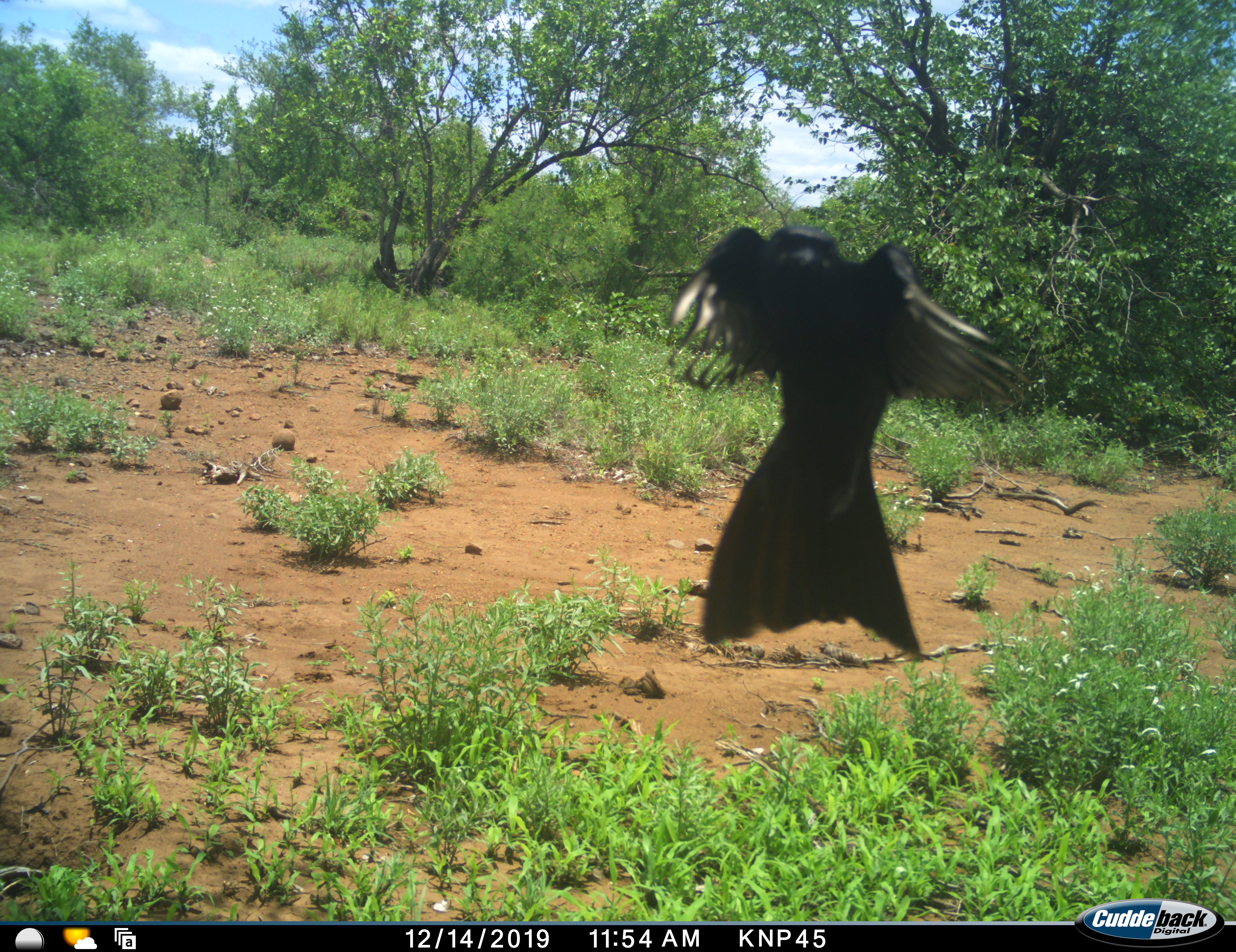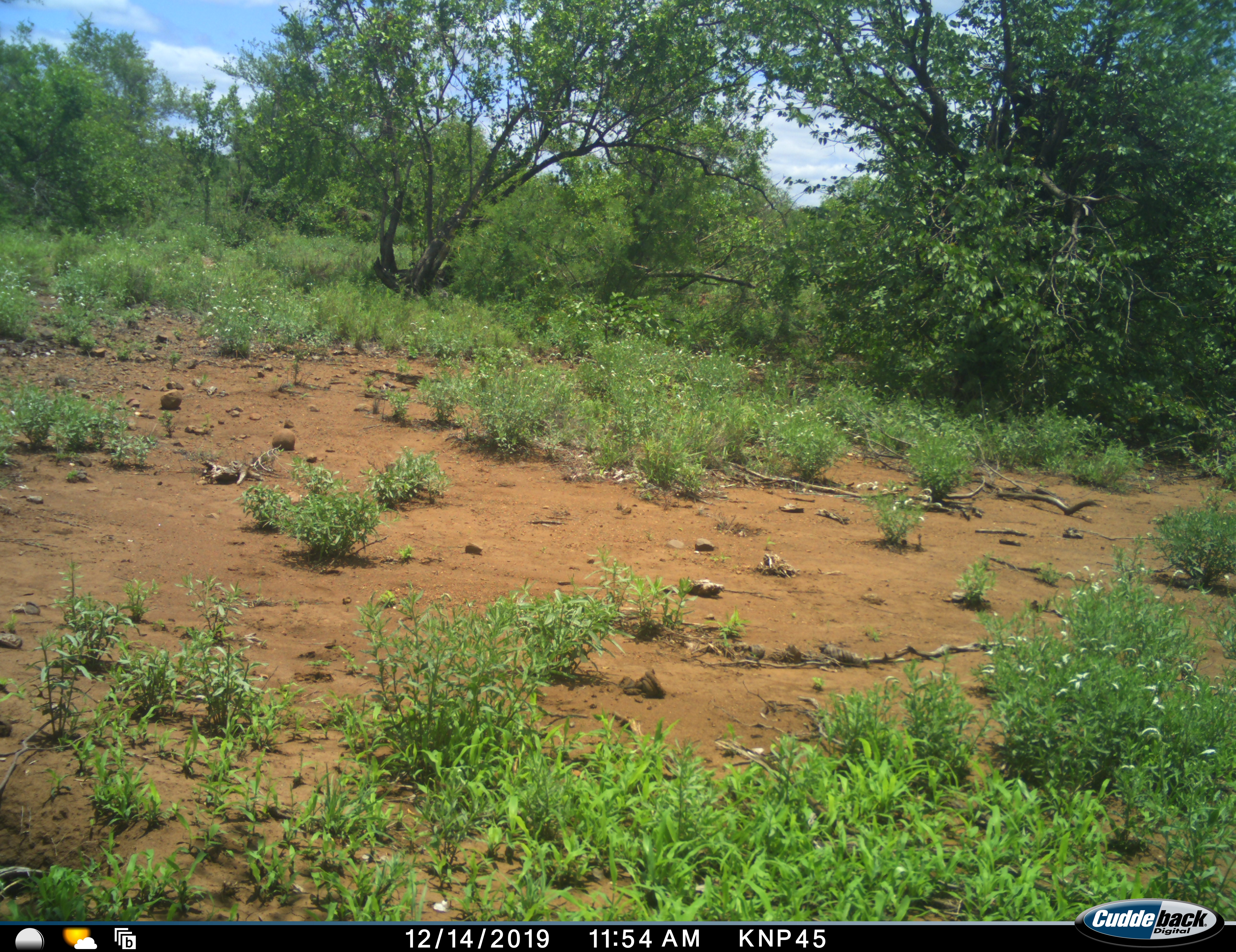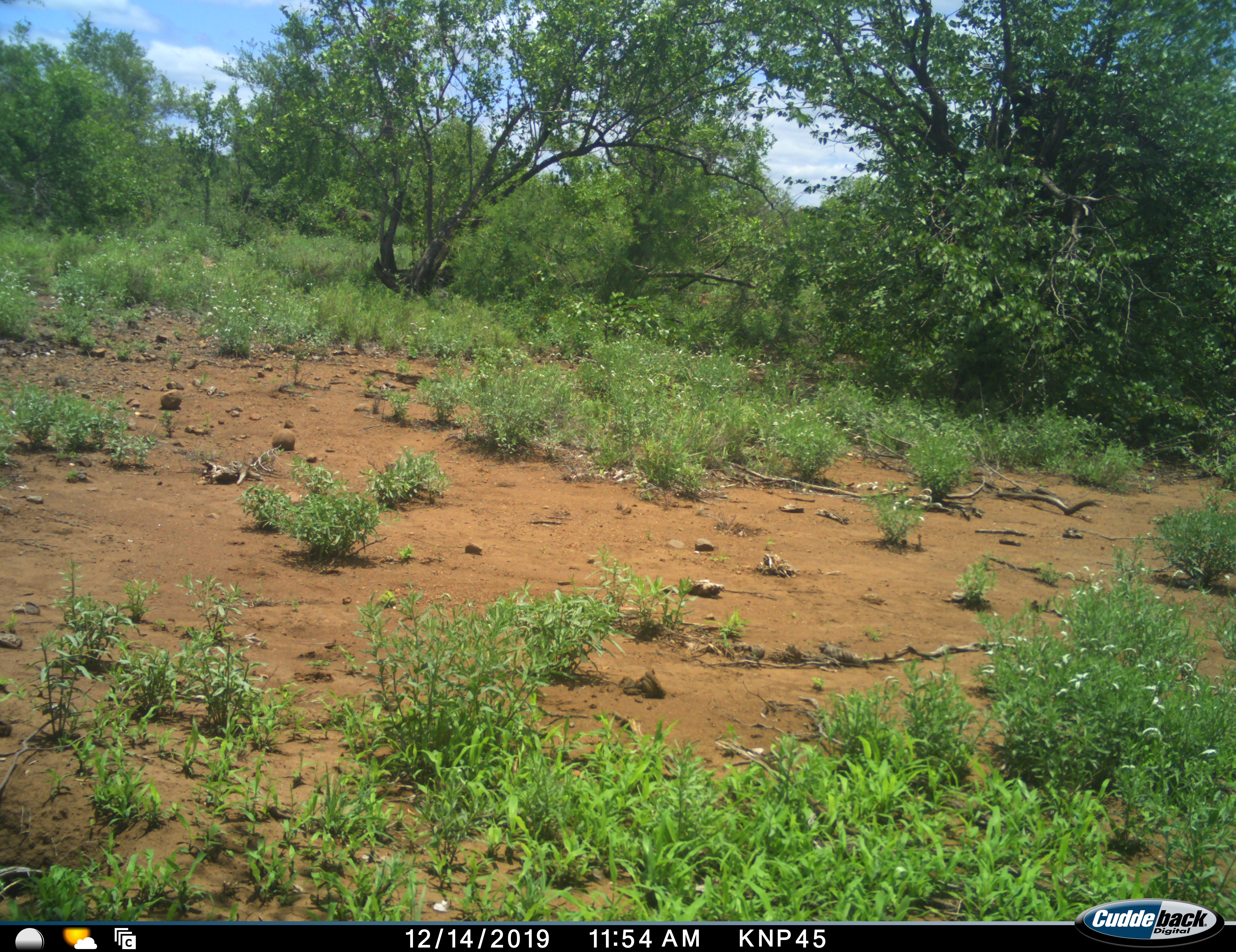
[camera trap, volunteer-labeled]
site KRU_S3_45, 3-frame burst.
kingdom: Animalia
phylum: Chordata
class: Aves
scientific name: Aves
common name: bird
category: birdother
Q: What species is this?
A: Birdother (bird) (Aves).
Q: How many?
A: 1.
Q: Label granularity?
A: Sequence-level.